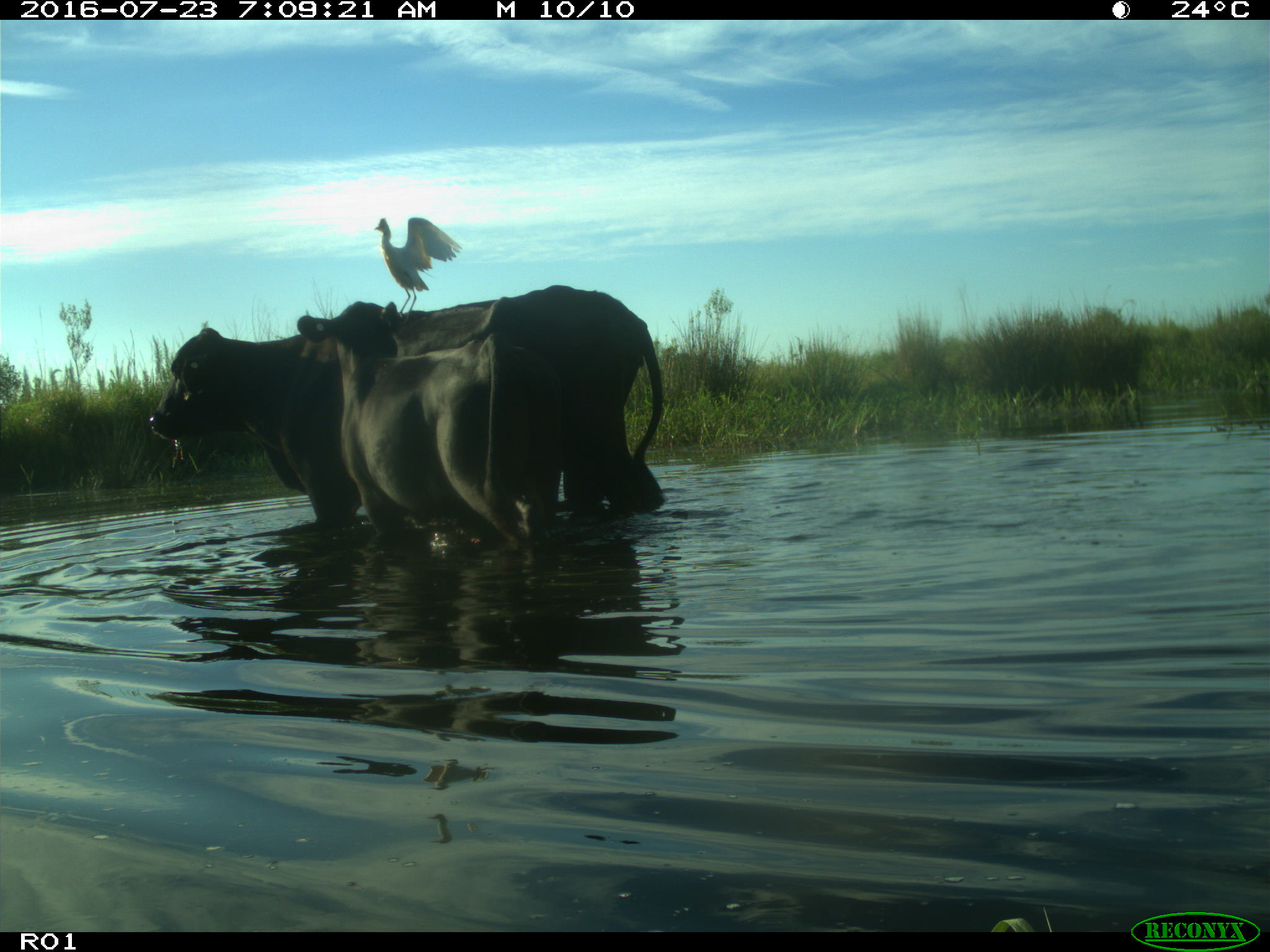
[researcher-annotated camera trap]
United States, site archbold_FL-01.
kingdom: Animalia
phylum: Chordata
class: Mammalia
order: Artiodactyla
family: Bovidae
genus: Bos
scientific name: Bos taurus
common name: domestic cow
Bos taurus (domestic cow).